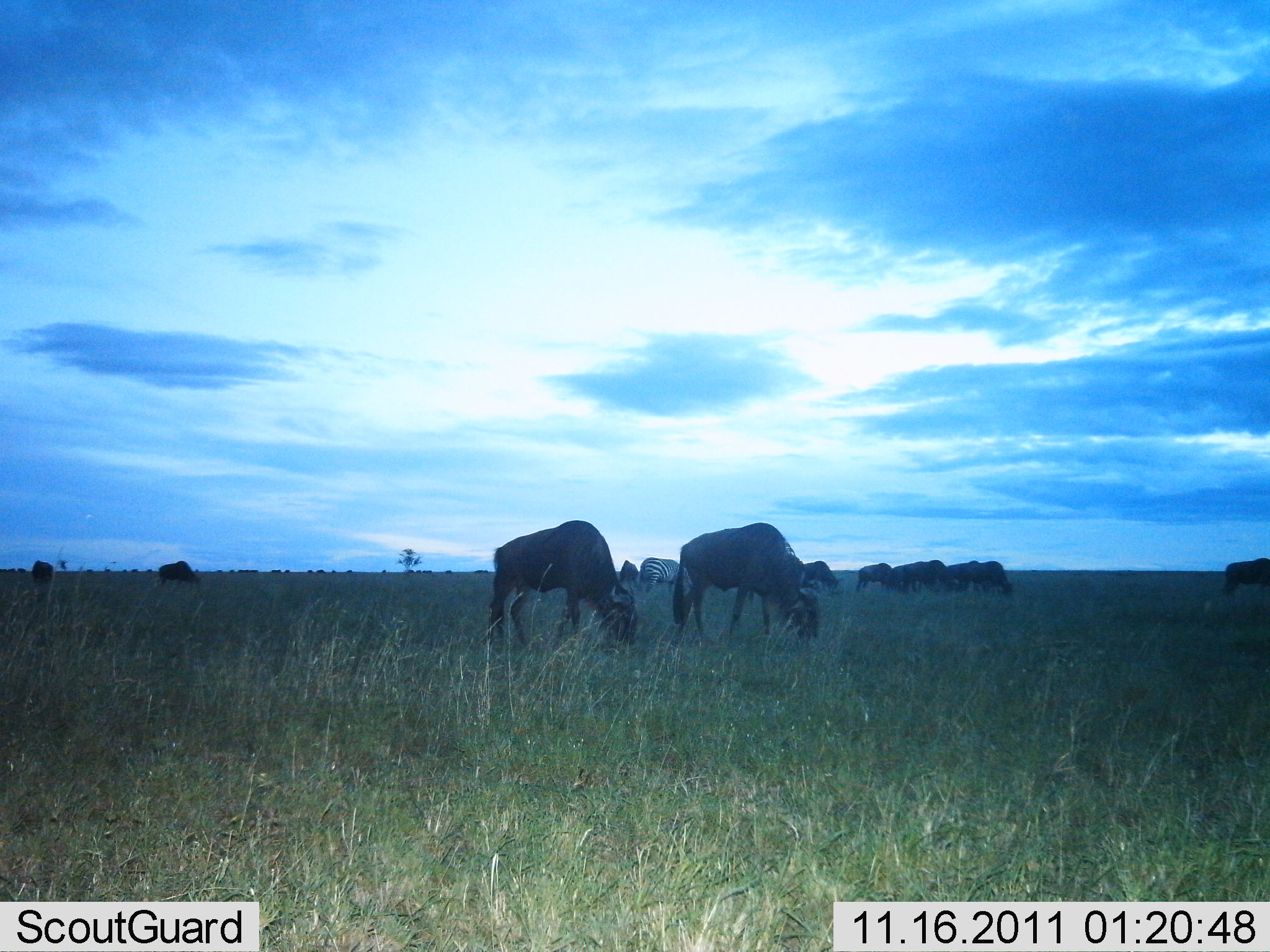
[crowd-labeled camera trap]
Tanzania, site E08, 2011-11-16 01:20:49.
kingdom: Animalia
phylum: Chordata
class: Mammalia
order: Artiodactyla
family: Bovidae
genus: Connochaetes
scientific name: Connochaetes taurinus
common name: blue wildebeest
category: wildebeest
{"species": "wildebeest (blue wildebeest) (Connochaetes taurinus)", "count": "10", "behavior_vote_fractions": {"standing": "36%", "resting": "0%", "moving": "4%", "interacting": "0%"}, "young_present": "0%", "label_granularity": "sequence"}